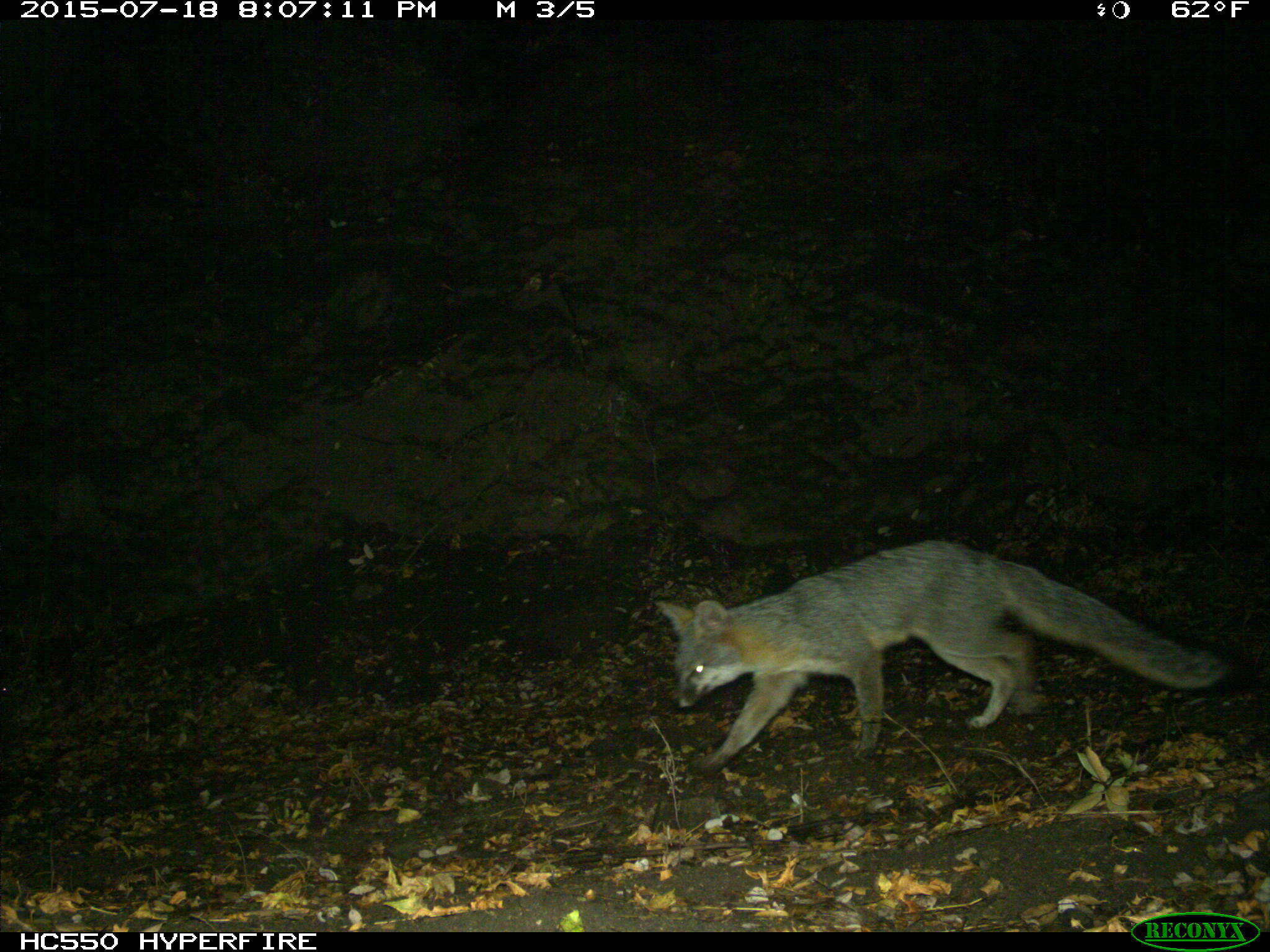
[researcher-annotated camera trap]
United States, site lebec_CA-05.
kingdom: Animalia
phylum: Chordata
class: Mammalia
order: Carnivora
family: Canidae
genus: Urocyon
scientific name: Urocyon cinereoargenteus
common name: gray fox